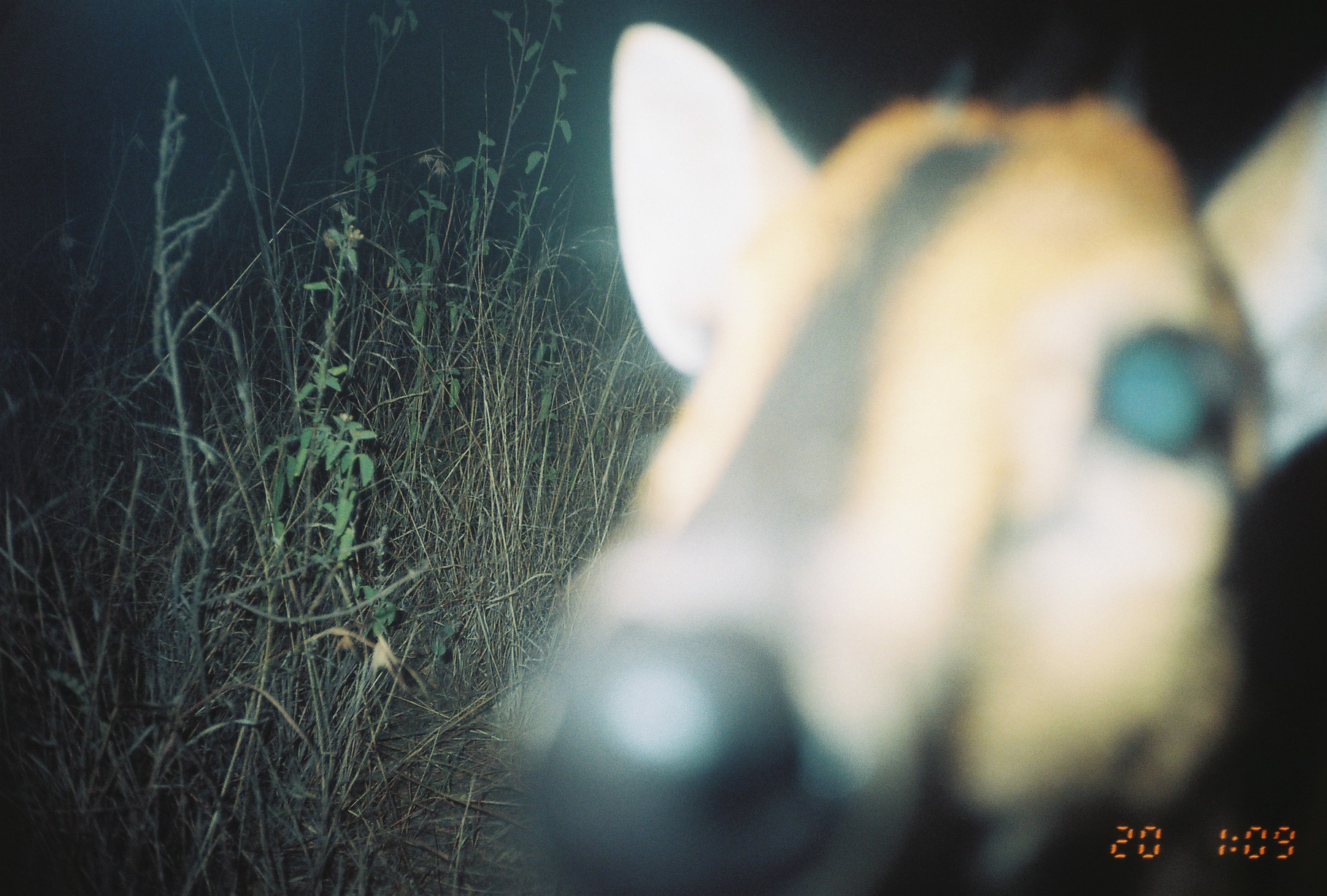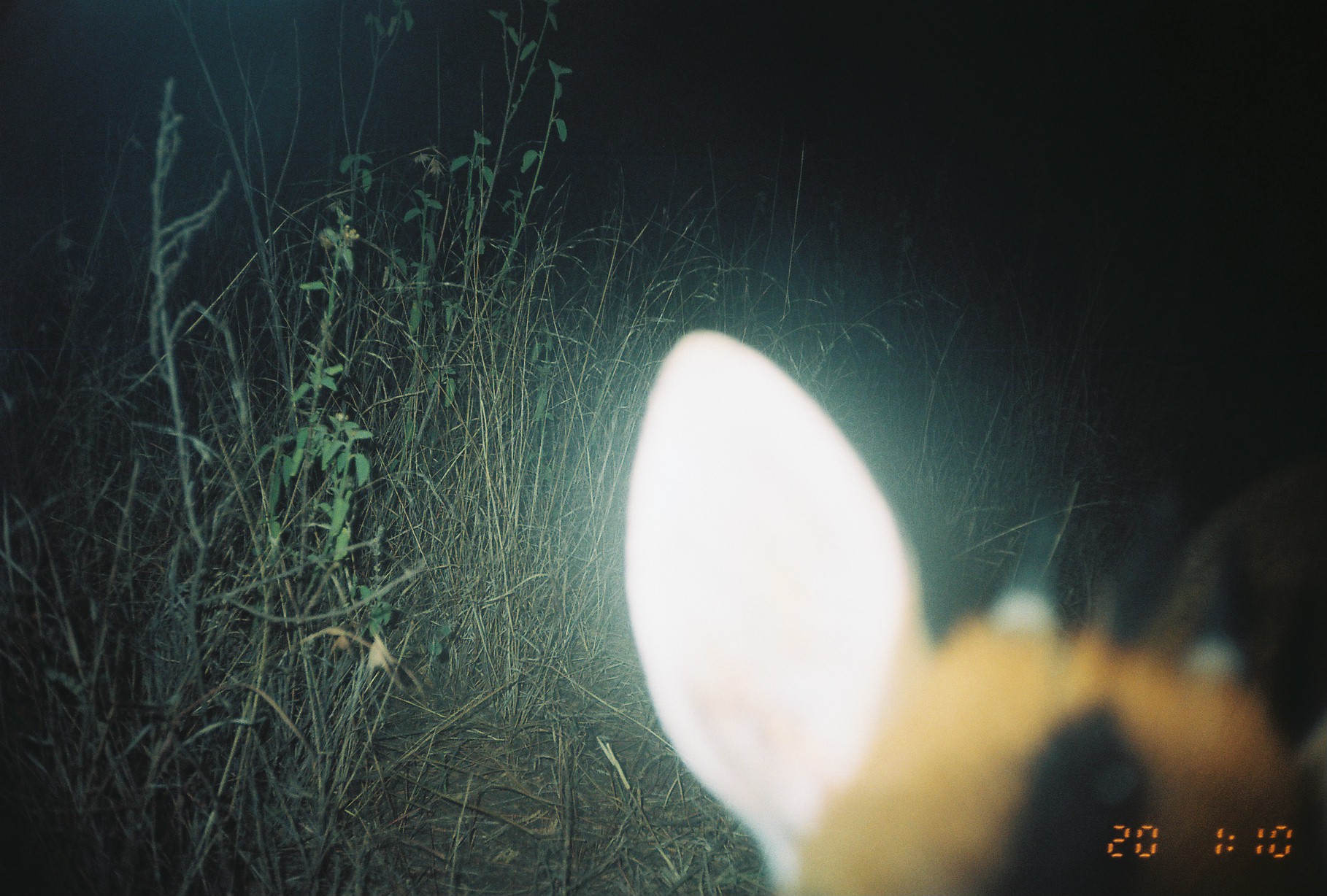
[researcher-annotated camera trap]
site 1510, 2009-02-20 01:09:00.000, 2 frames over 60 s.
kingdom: Animalia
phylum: Chordata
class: Mammalia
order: Artiodactyla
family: Bovidae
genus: Sylvicapra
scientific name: Sylvicapra grimmia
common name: bush duiker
Sylvicapra grimmia (bush duiker), count 1.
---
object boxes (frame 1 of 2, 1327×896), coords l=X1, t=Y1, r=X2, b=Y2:
sylvicapra grimmia: l=489, t=18, r=1327, b=896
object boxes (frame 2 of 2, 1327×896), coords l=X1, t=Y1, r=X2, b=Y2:
sylvicapra grimmia: l=623, t=327, r=1327, b=893